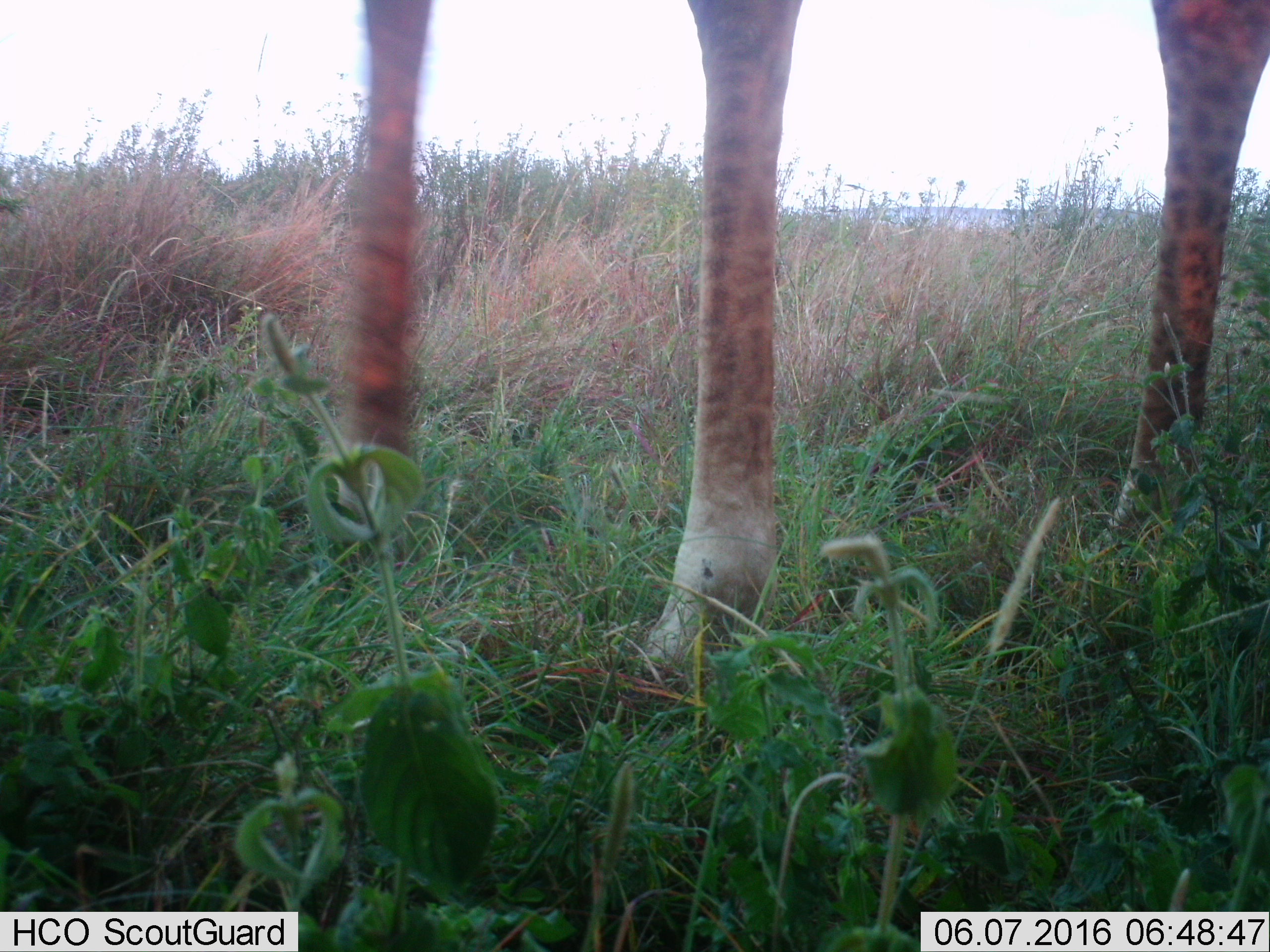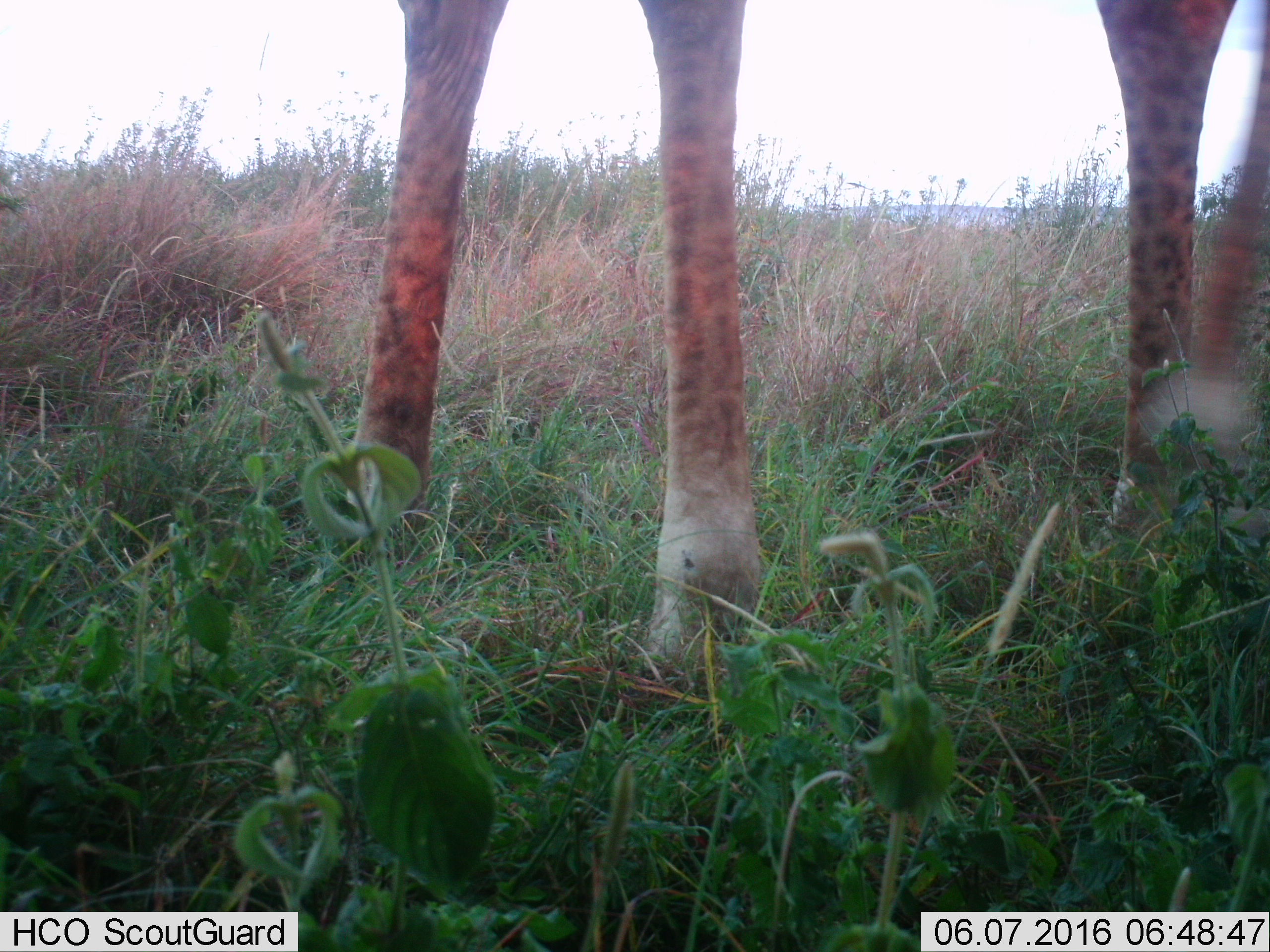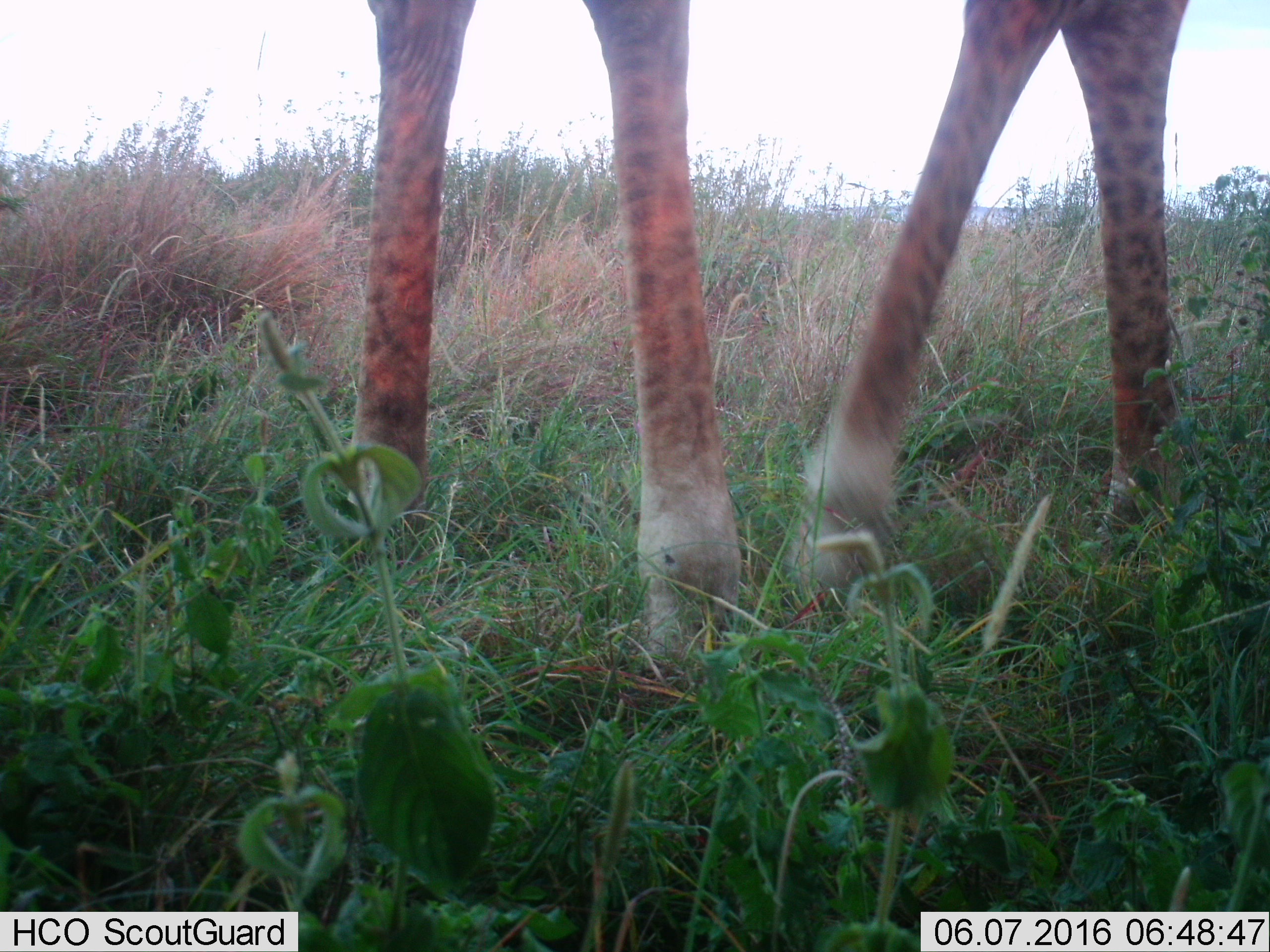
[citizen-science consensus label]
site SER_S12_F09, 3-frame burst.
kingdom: Animalia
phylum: Chordata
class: Mammalia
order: Artiodactyla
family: Giraffidae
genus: Giraffa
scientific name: Giraffa camelopardalis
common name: giraffe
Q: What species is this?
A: Giraffe (Giraffa camelopardalis).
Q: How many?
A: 1.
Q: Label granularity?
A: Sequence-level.